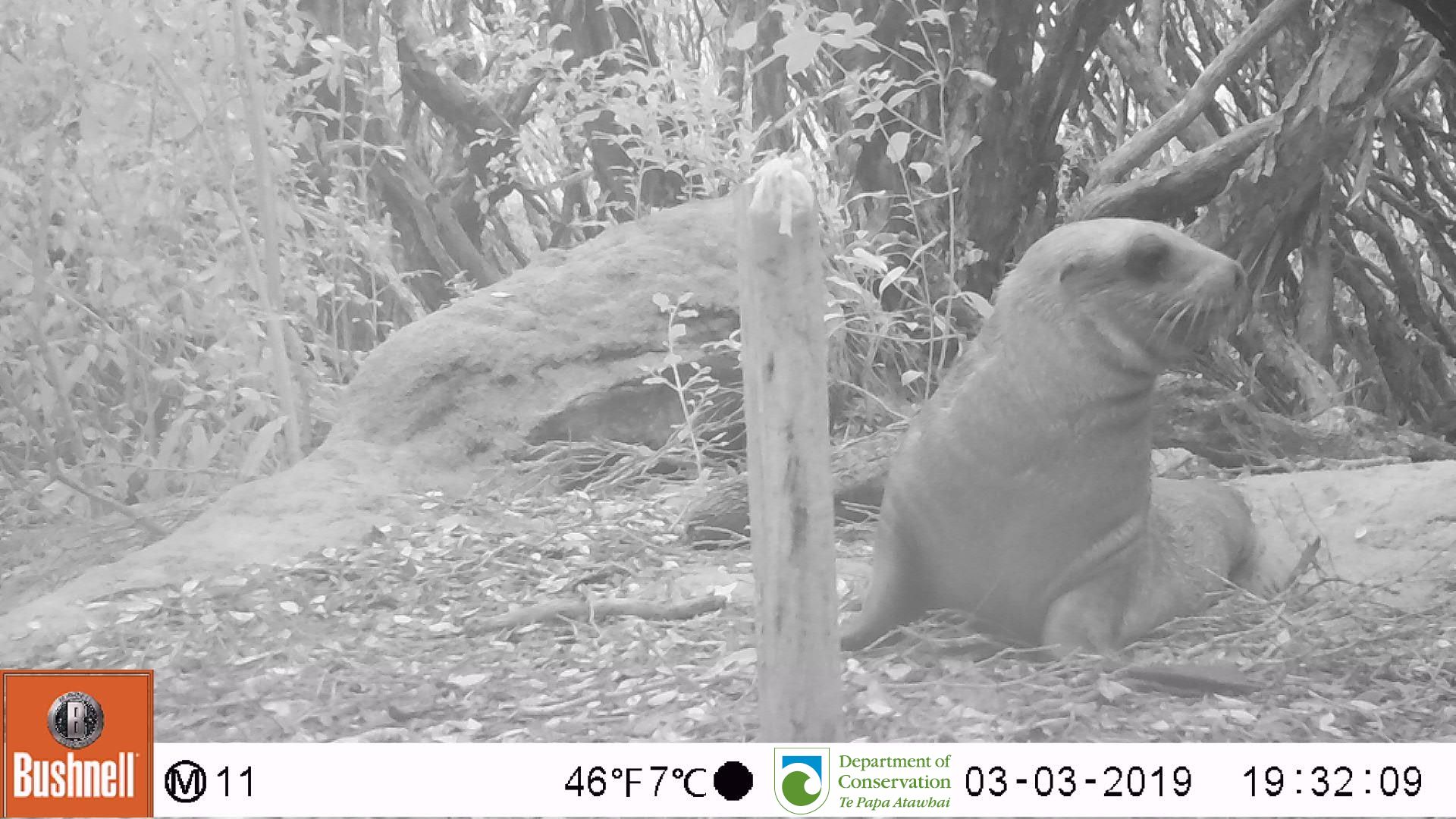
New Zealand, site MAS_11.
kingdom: Animalia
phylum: Chordata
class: Mammalia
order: Carnivora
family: Otariidae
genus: Phocarctos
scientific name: Phocarctos hookeri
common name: new zealand sea lion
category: sealion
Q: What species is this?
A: Sealion (new zealand sea lion) (Phocarctos hookeri).